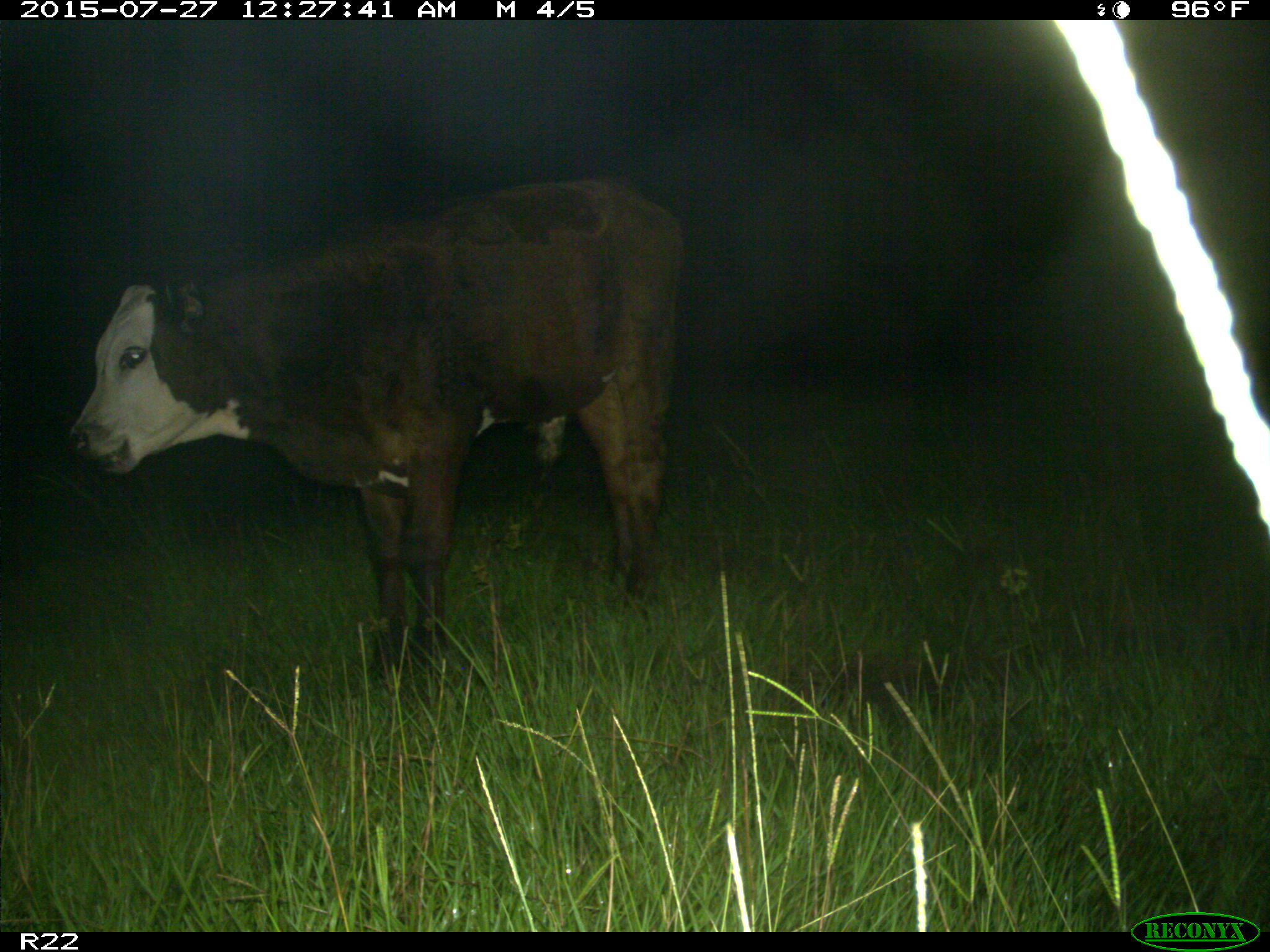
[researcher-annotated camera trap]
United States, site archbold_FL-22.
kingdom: Animalia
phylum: Chordata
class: Mammalia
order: Artiodactyla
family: Bovidae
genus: Bos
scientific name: Bos taurus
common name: domestic cow